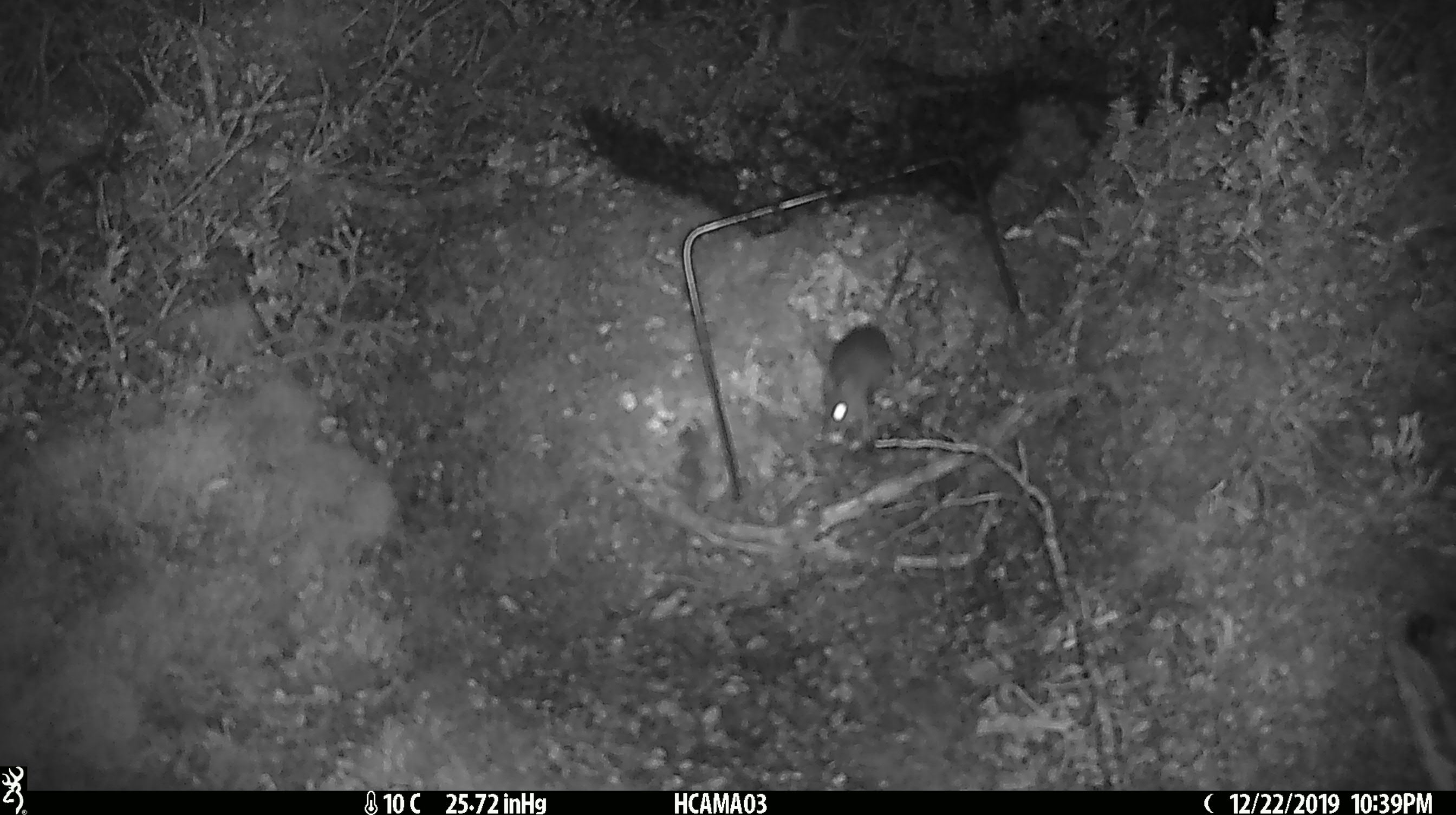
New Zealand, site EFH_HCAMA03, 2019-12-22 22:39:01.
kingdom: Animalia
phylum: Chordata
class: Mammalia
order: Rodentia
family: Muridae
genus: Mus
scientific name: Mus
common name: mouse